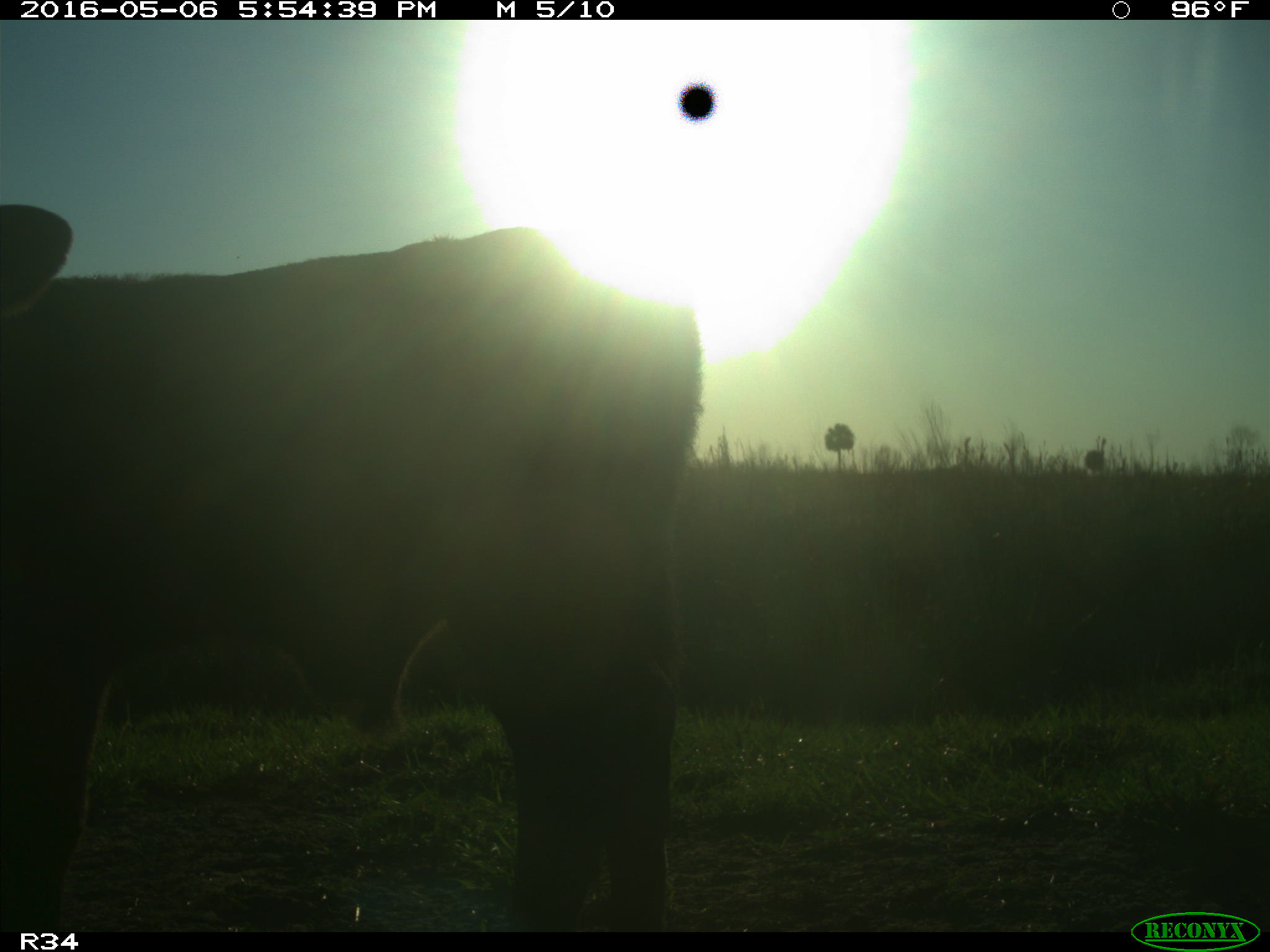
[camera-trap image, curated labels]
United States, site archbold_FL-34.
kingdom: Animalia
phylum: Chordata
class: Mammalia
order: Artiodactyla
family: Bovidae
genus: Bos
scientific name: Bos taurus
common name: domestic cow